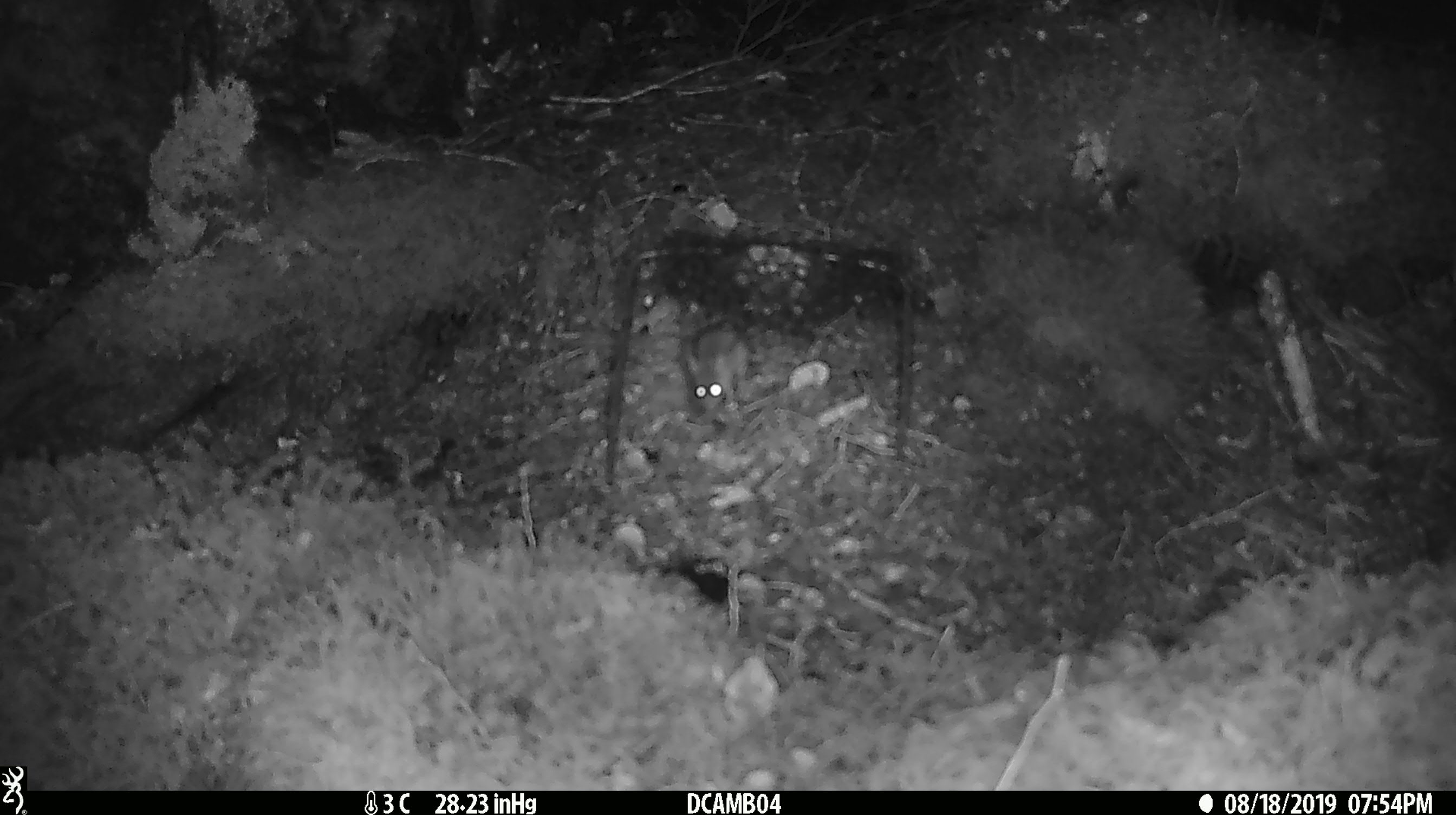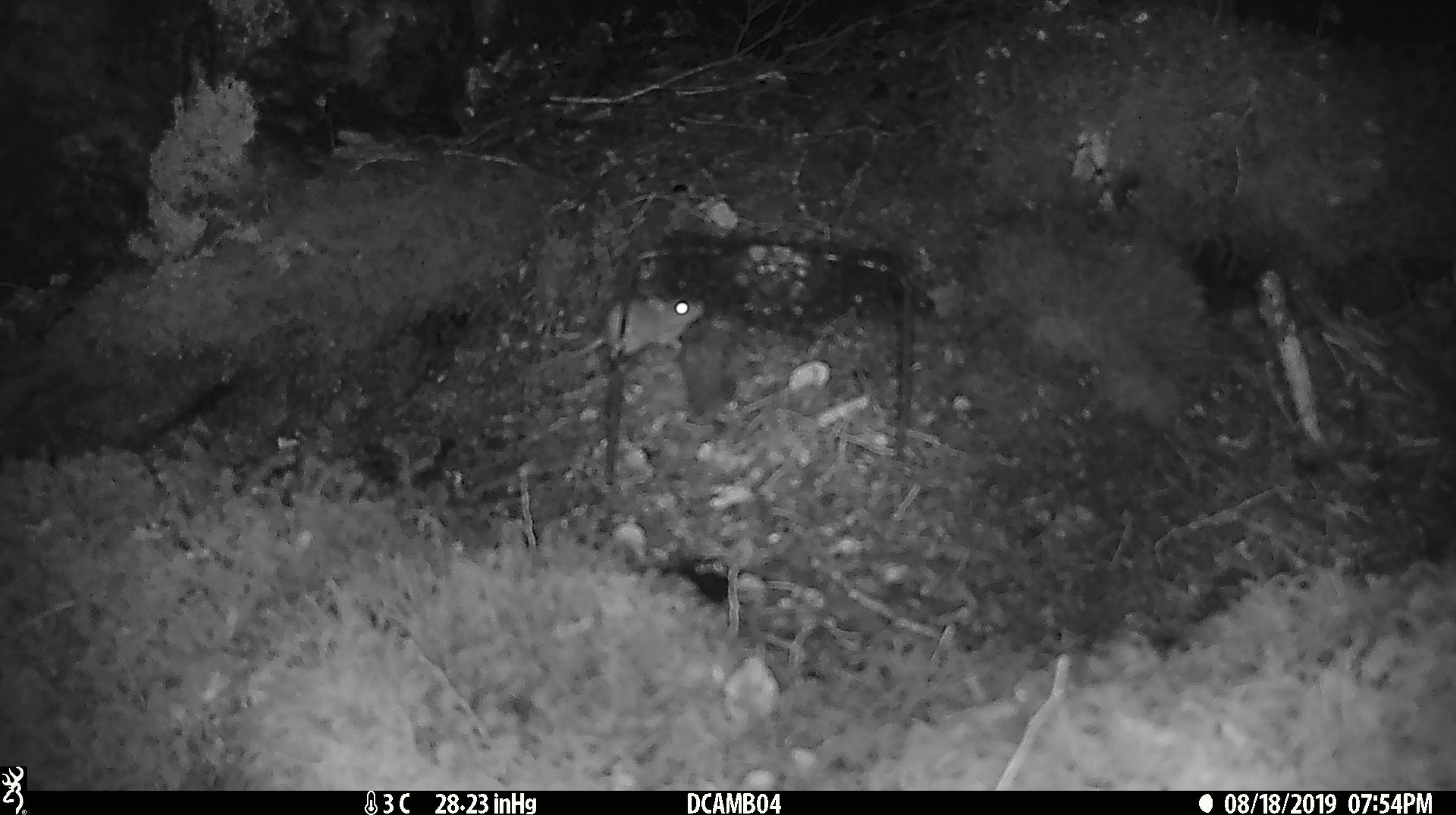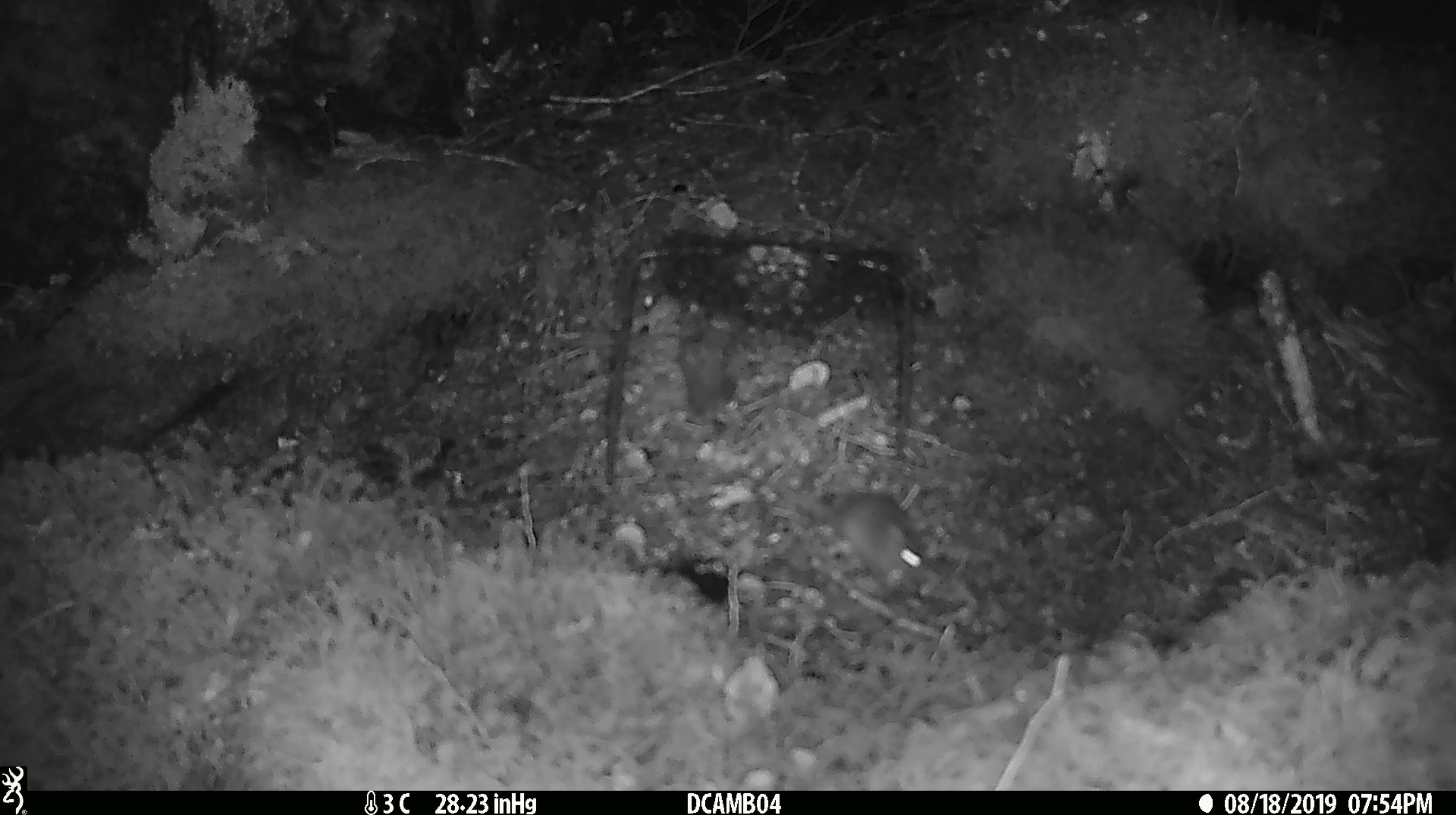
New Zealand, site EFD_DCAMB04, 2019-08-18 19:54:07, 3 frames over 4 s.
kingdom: Animalia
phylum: Chordata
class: Mammalia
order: Rodentia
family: Muridae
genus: Mus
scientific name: Mus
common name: mouse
Mouse (Mus).